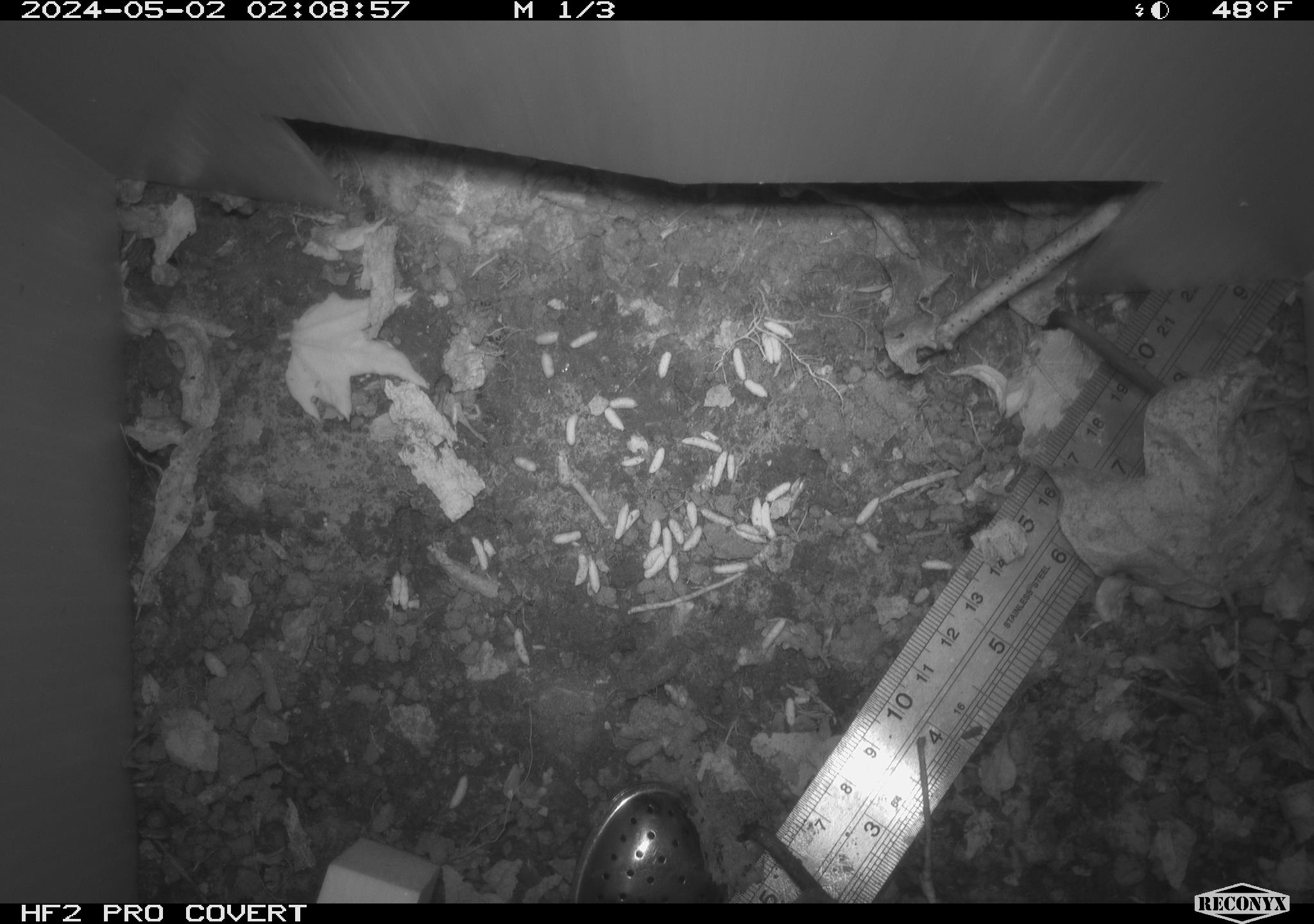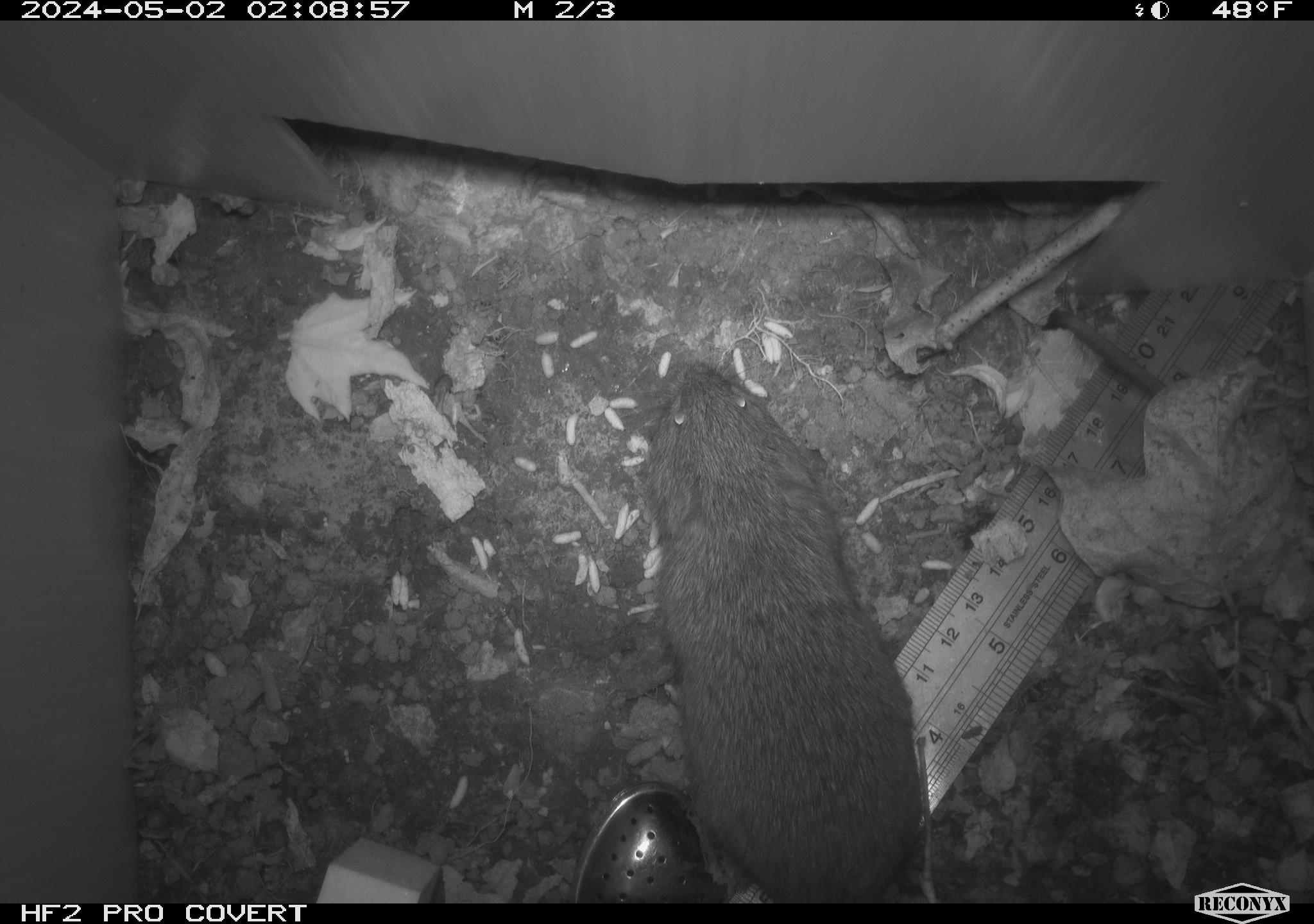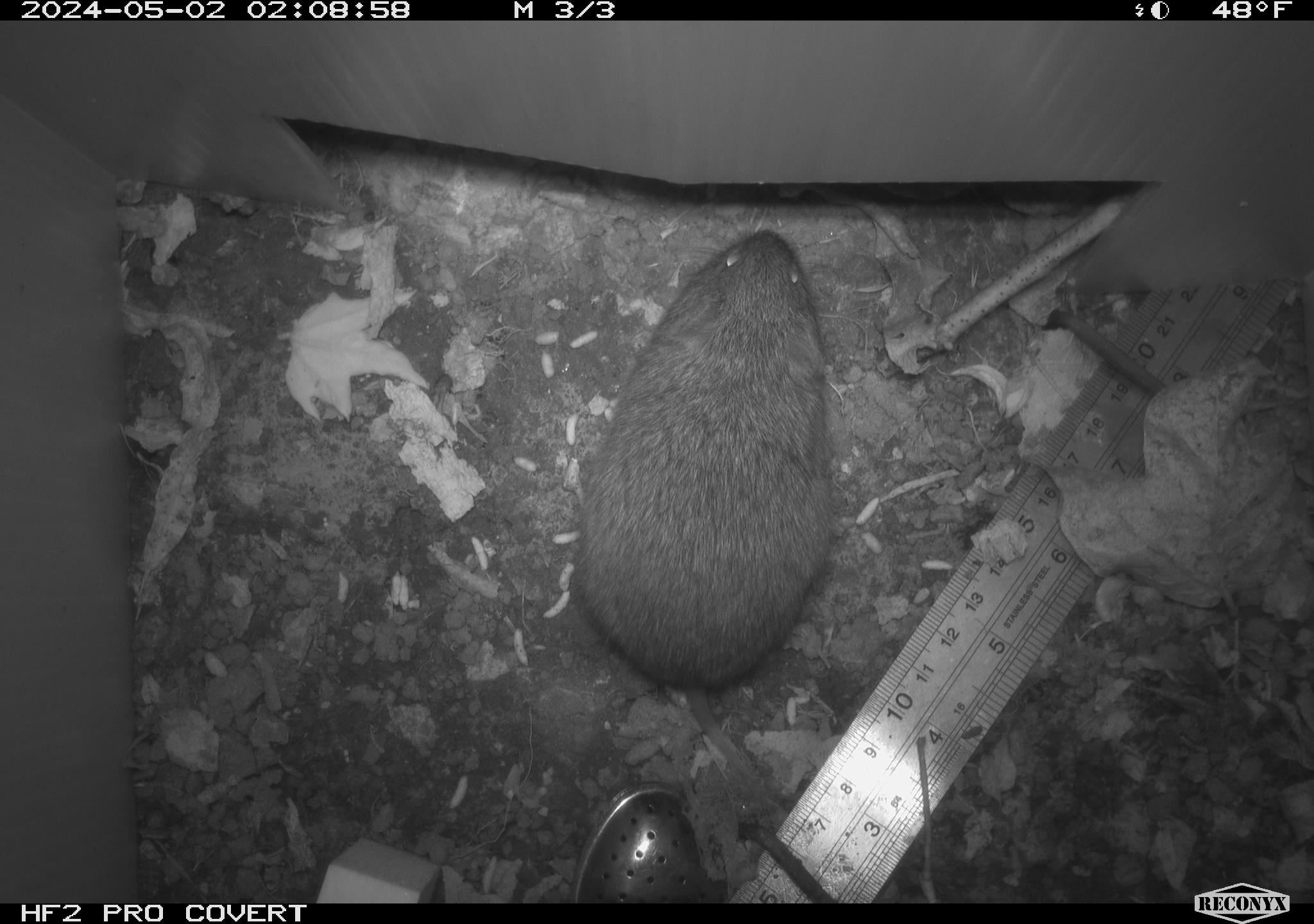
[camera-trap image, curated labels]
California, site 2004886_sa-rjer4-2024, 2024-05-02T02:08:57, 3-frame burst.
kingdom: Animalia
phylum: Chordata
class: Mammalia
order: Rodentia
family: Cricetidae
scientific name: Arvicolinae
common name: voles, lemmings, and muskrats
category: arvicolinae subfamily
Arvicolinae subfamily (voles, lemmings, and muskrats) (Arvicolinae).